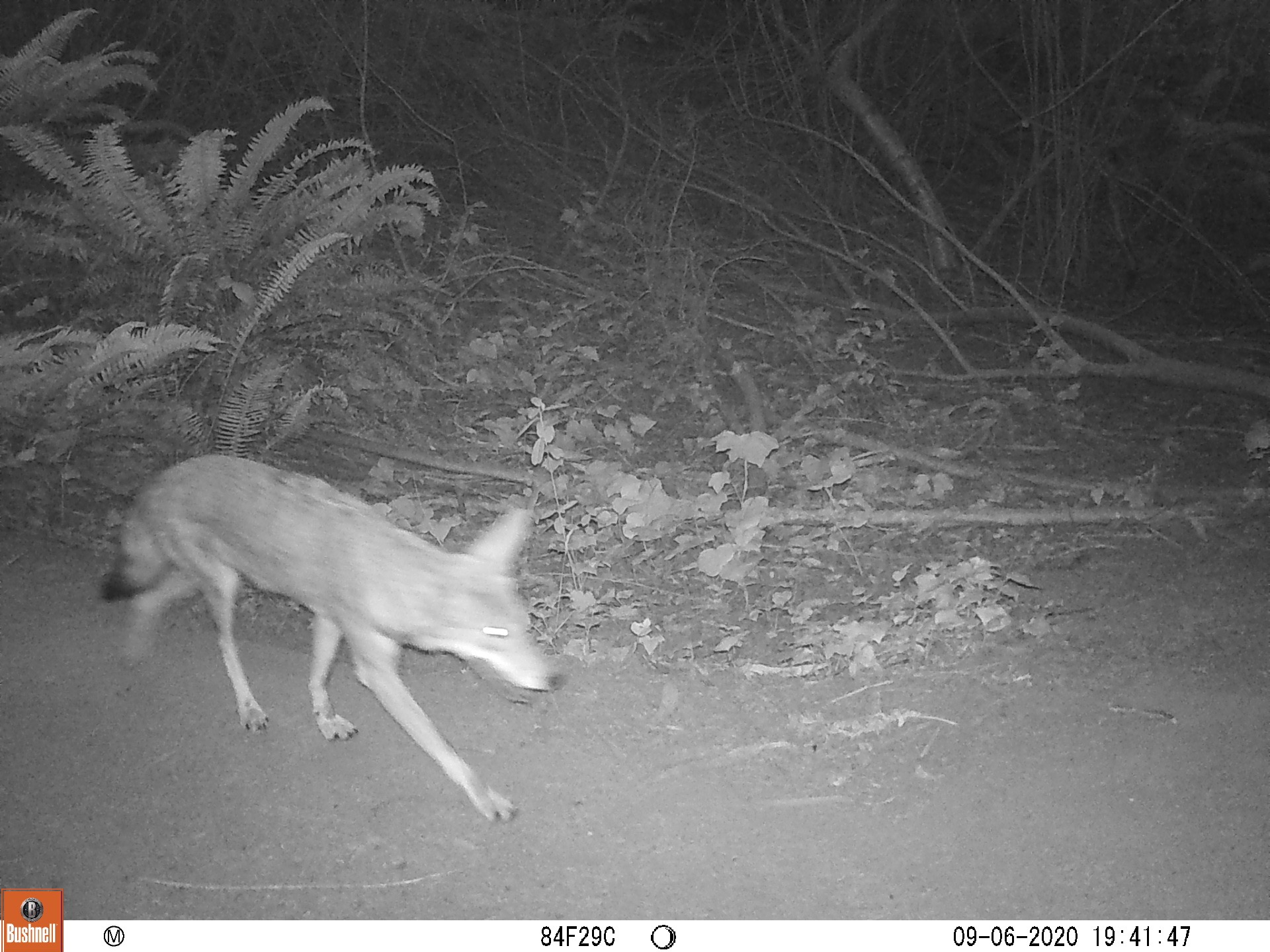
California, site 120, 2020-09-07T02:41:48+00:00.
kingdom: Animalia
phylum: Chordata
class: Mammalia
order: Carnivora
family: Canidae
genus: Canis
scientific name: Canis latrans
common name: coyote